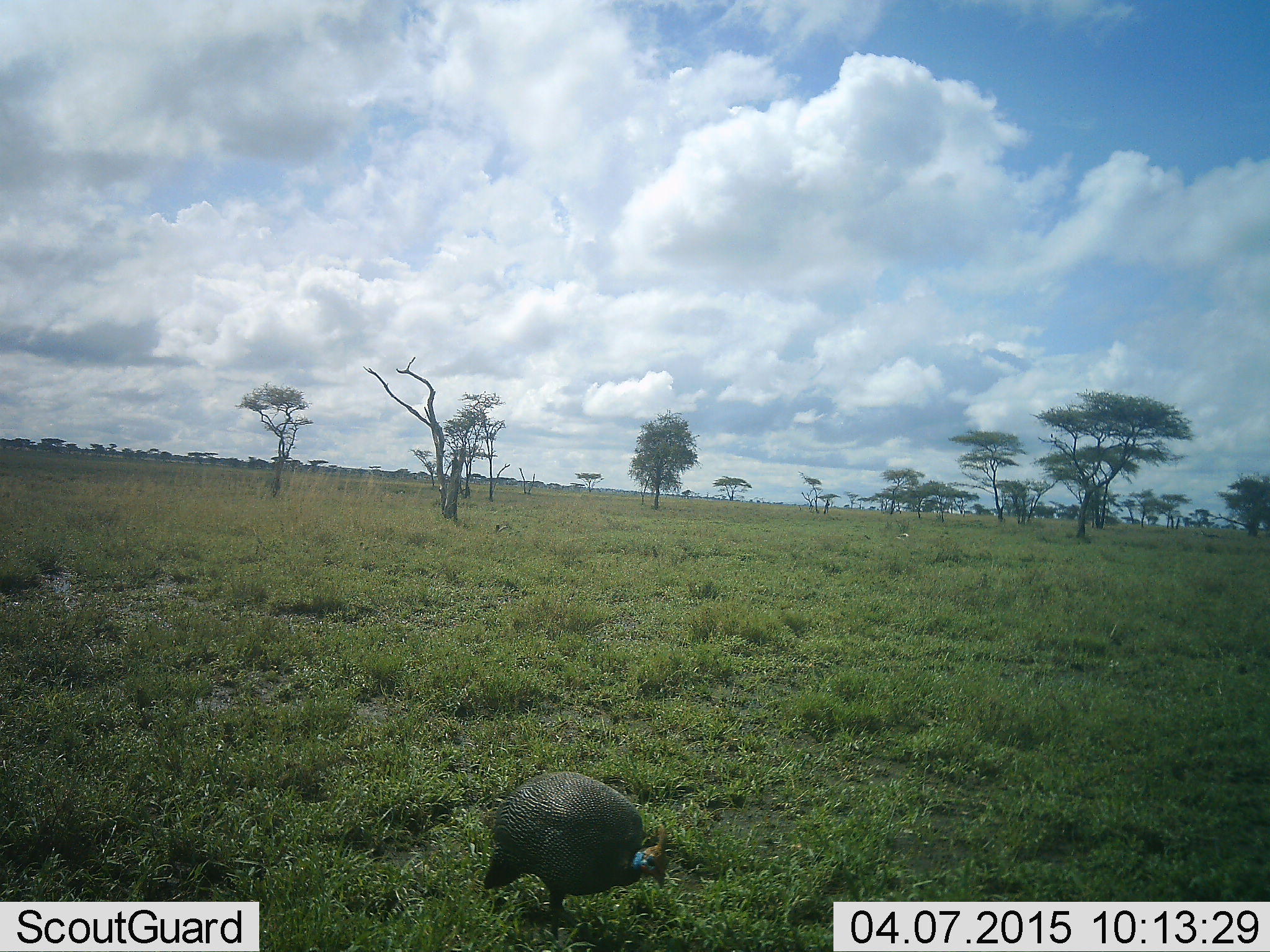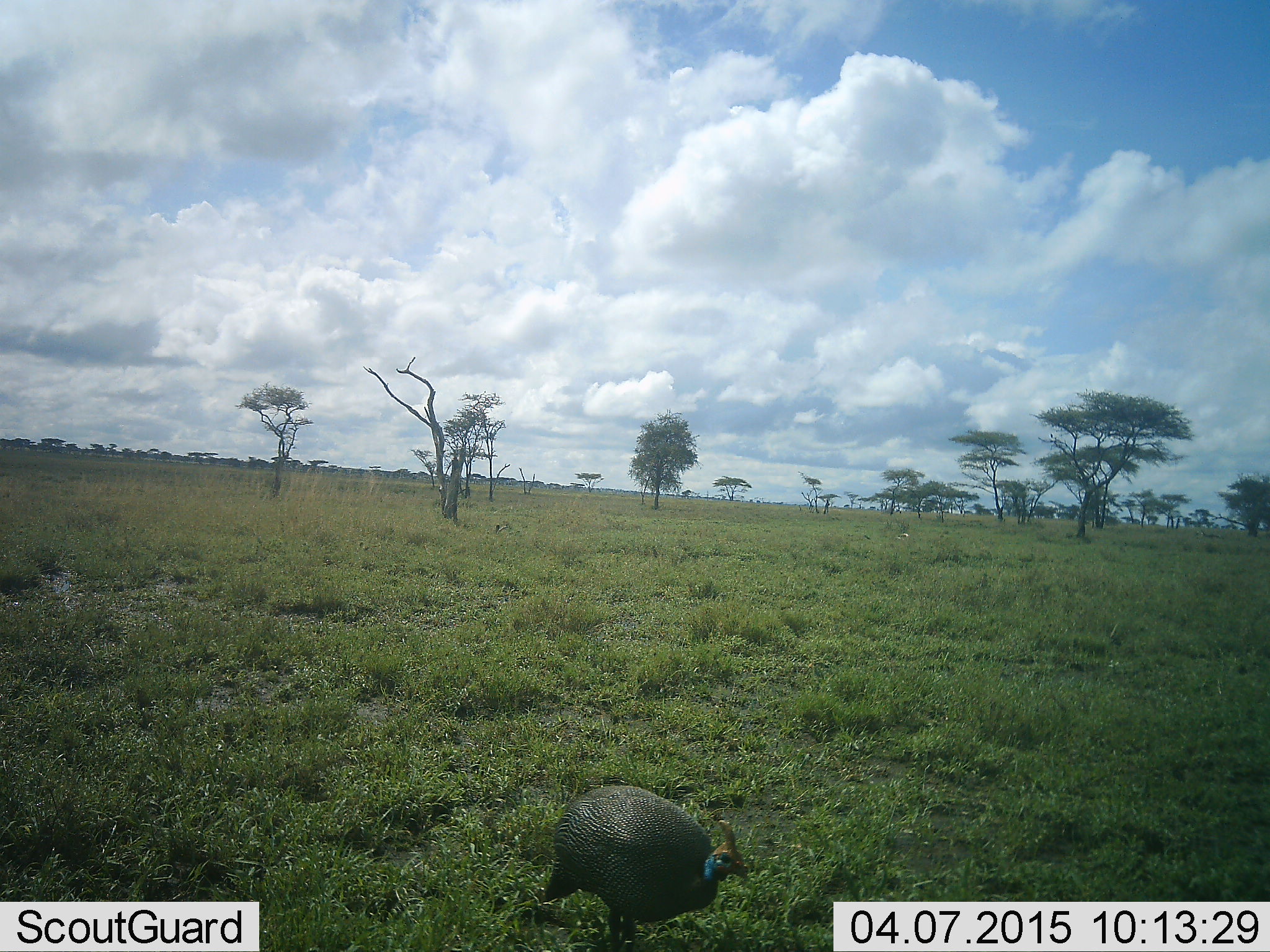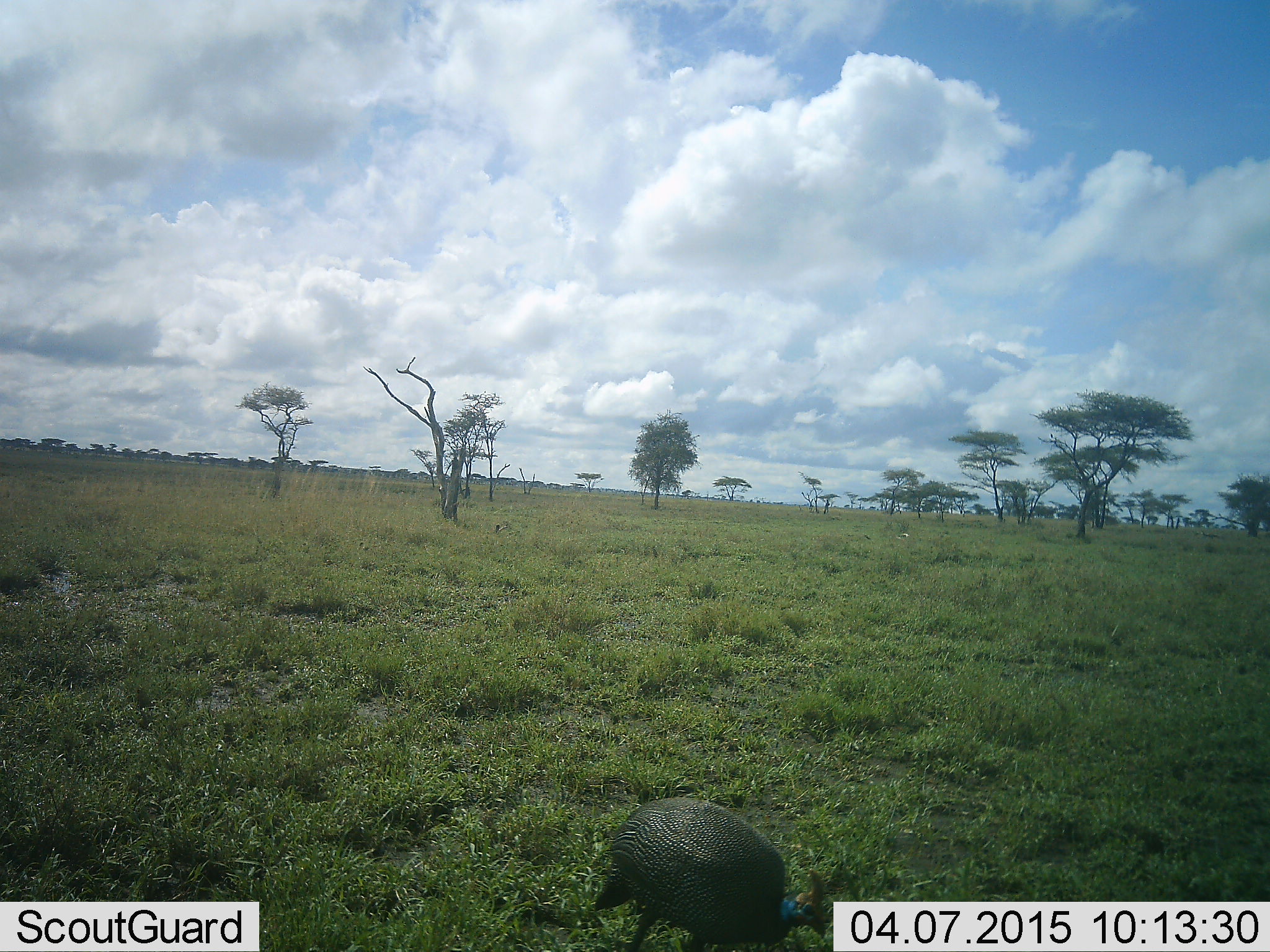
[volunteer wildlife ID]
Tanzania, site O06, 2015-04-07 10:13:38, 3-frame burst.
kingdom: Animalia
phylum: Chordata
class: Aves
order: Galliformes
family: Numididae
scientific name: Numididae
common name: guinea fowl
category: guineafowl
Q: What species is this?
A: Guineafowl (guinea fowl) (Numididae).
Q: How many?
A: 1.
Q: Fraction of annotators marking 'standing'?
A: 10%.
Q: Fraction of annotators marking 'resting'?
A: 0%.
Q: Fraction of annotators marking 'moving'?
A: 70%.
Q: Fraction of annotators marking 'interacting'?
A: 0%.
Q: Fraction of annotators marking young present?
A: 0%.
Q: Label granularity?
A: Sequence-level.